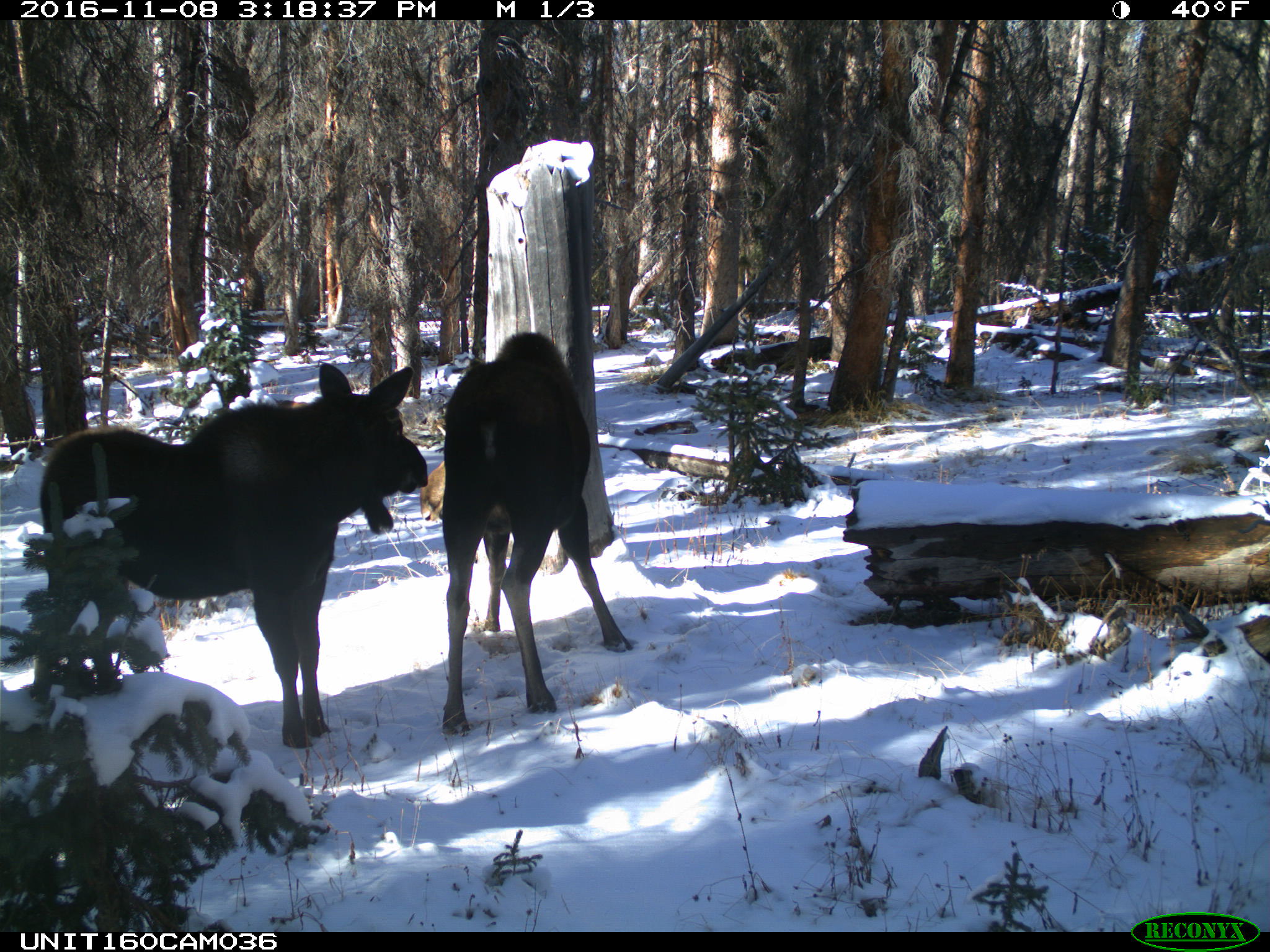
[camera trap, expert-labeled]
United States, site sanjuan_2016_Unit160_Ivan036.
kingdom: Animalia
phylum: Chordata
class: Mammalia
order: Artiodactyla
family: Cervidae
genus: Alces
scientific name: Alces alces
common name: moose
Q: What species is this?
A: Alces alces (moose).